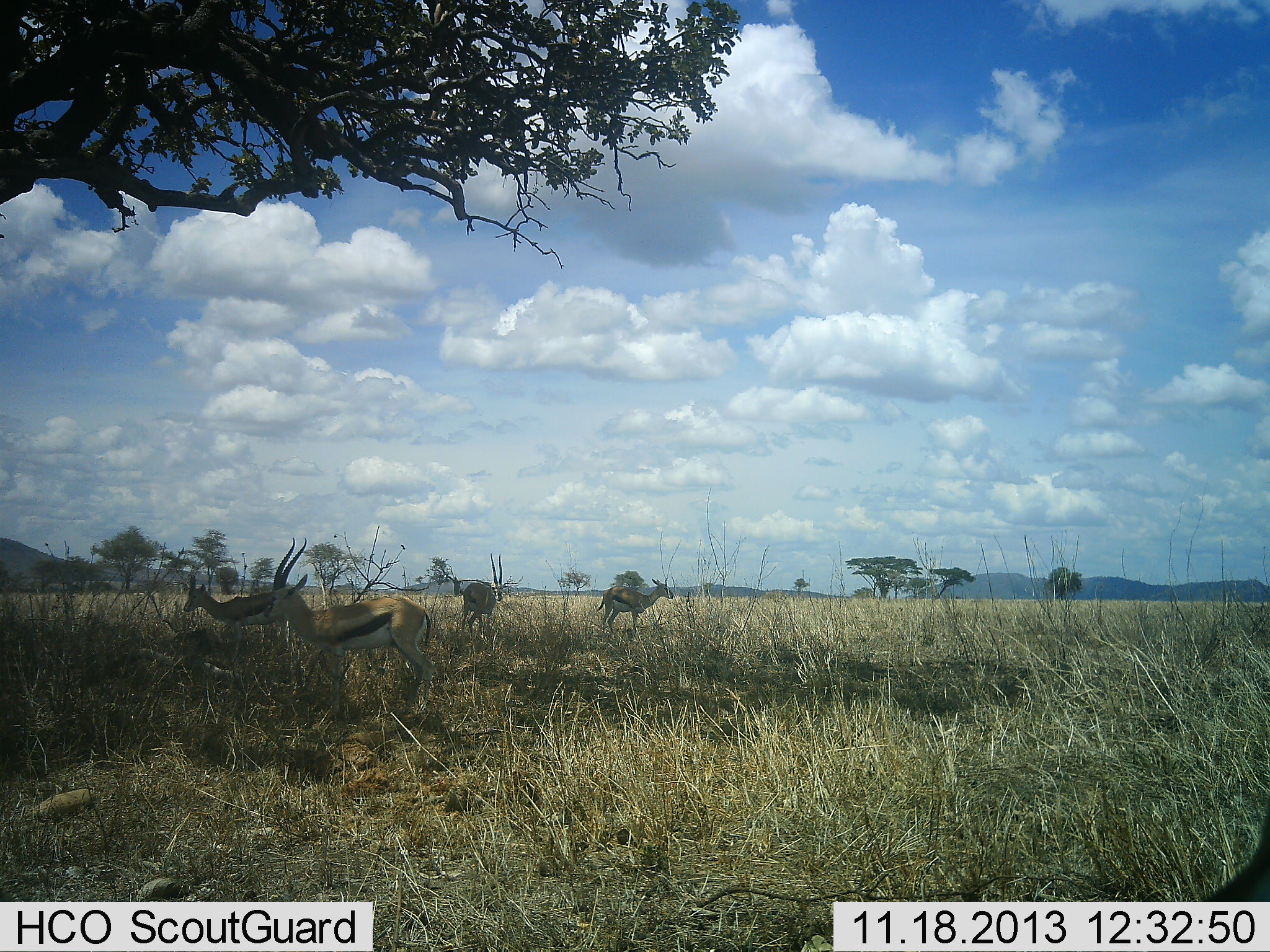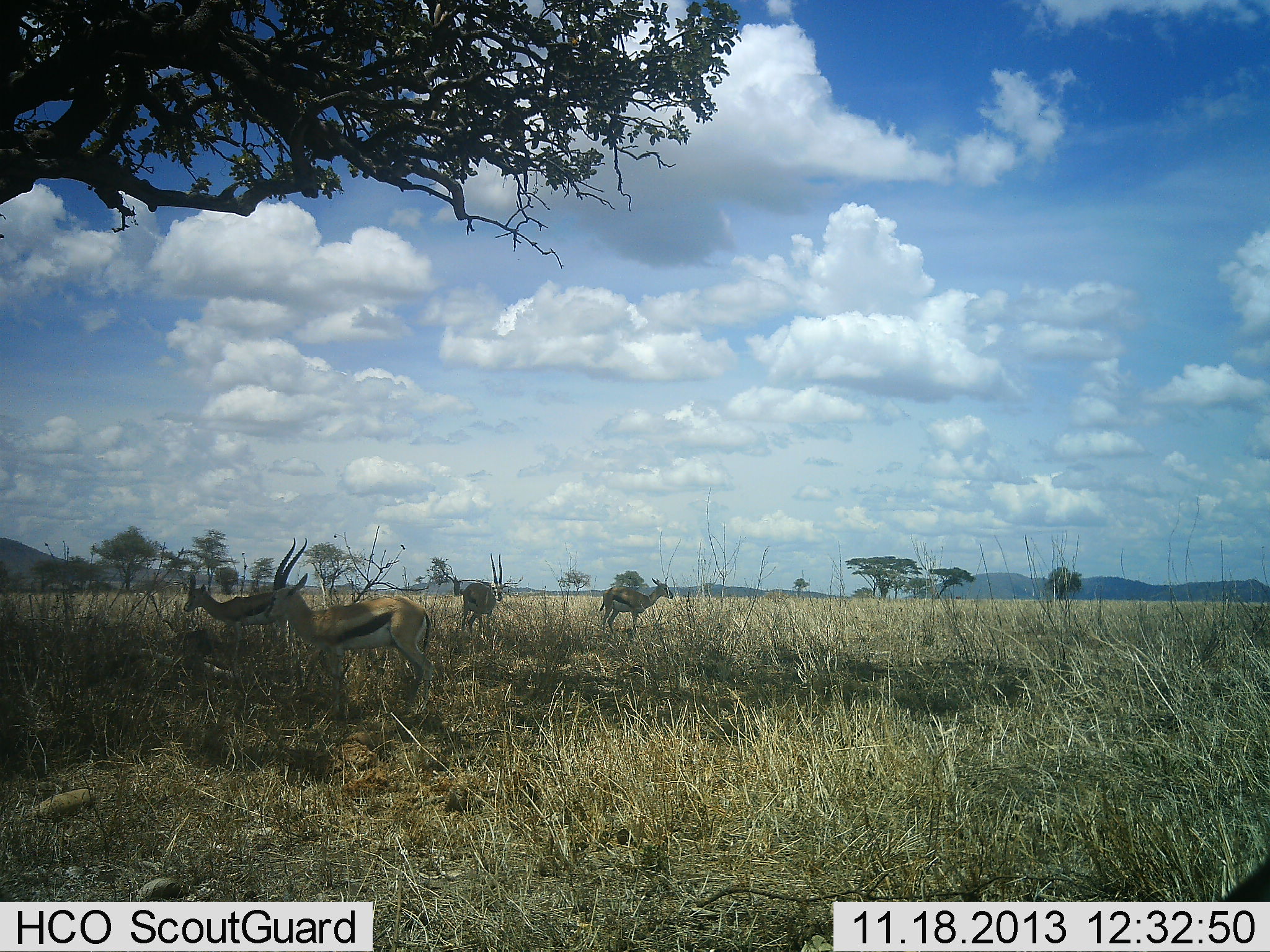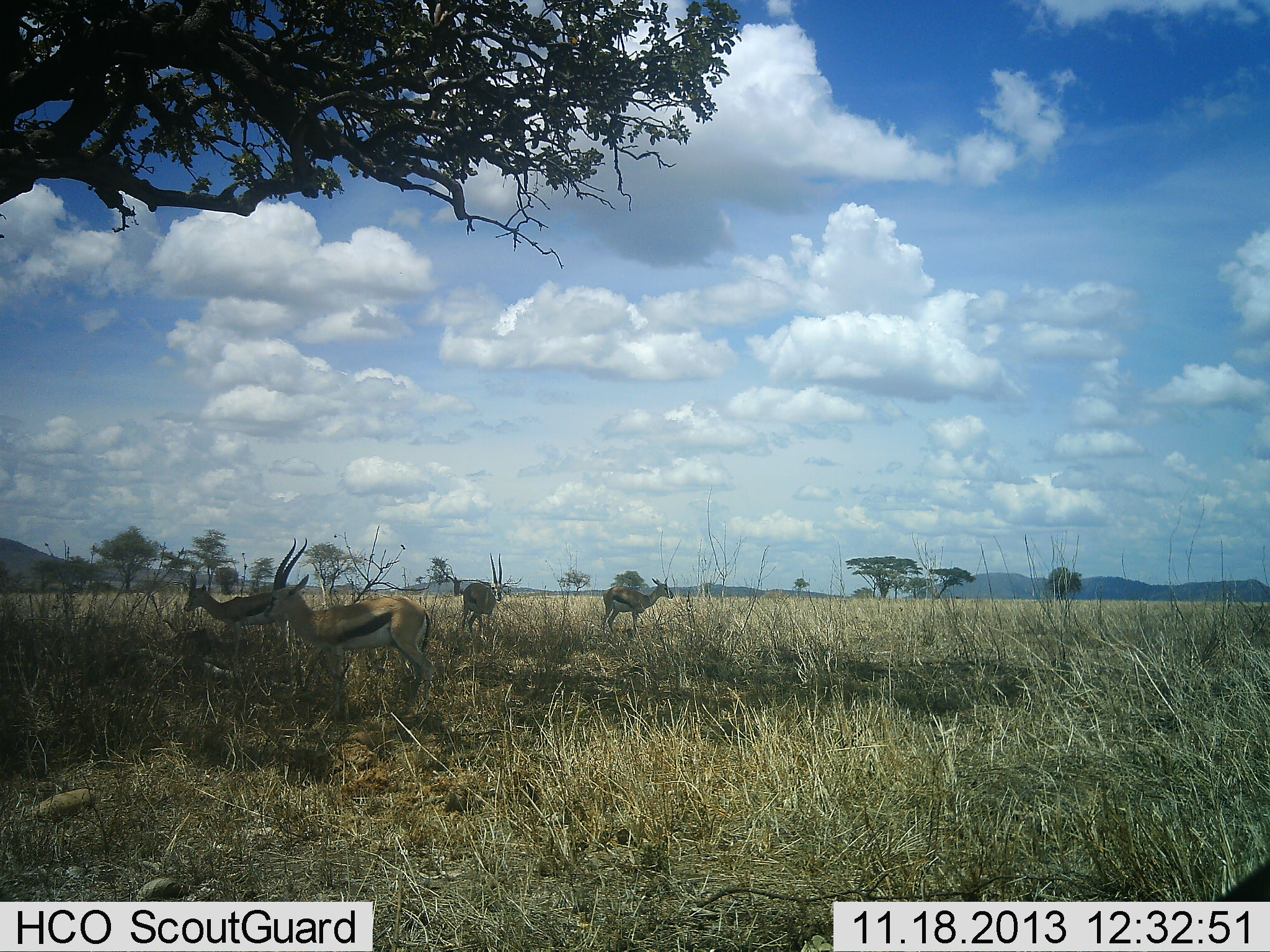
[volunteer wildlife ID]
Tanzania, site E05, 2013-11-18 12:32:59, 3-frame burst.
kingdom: Animalia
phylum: Chordata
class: Mammalia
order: Artiodactyla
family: Bovidae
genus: Eudorcas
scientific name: Eudorcas thomsonii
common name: thomson's gazelle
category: gazellethomsons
Gazellethomsons (thomson's gazelle) (Eudorcas thomsonii), count 5. Behavior (volunteer vote fractions): standing 100%, resting 20%, moving 0%, interacting 0%. Young present (vote fraction): 0%. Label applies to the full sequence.